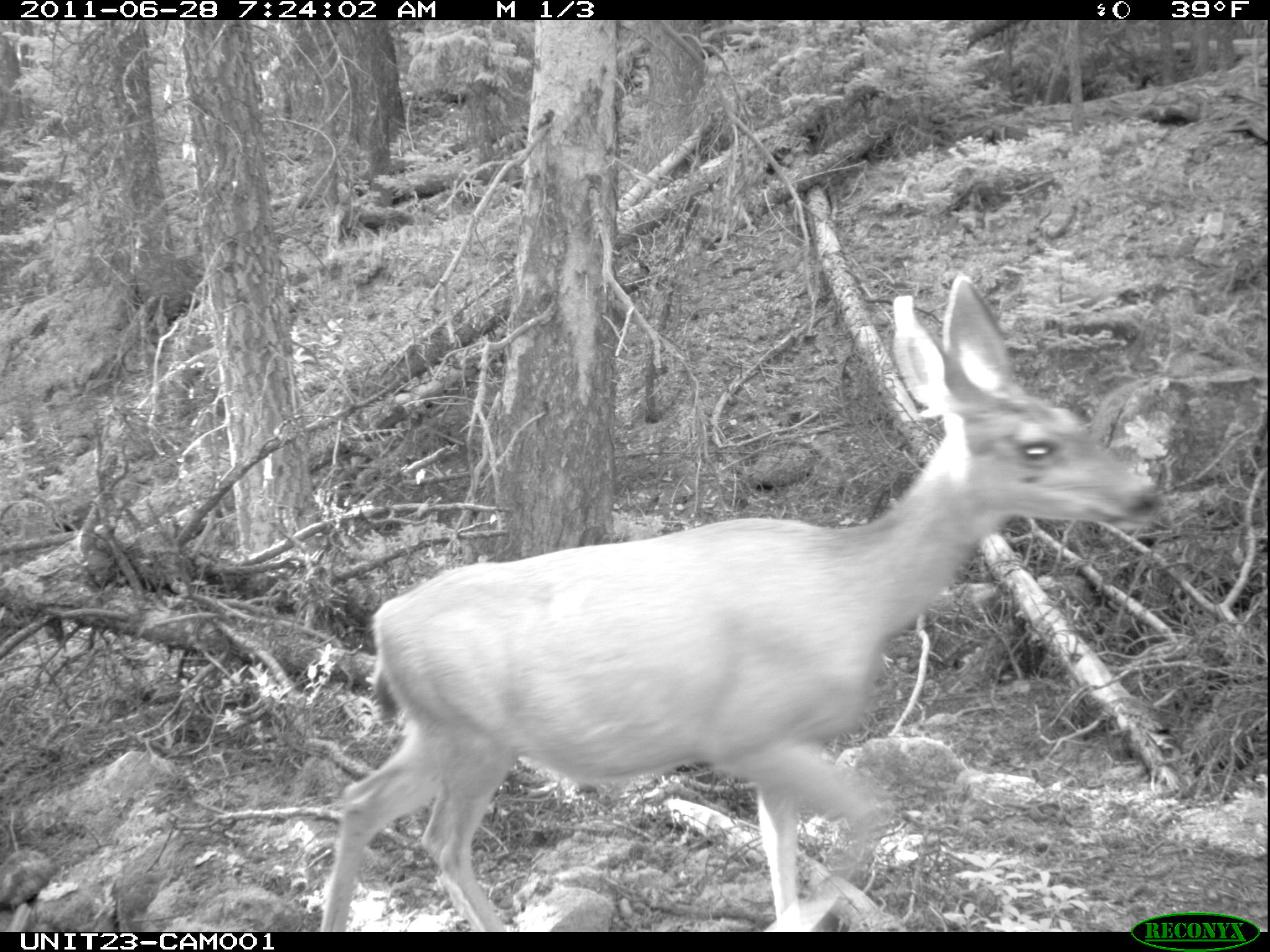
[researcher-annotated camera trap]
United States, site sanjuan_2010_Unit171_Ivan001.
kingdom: Animalia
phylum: Chordata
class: Mammalia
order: Artiodactyla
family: Cervidae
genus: Odocoileus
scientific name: Odocoileus hemionus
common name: mule deer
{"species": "Odocoileus hemionus (mule deer)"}